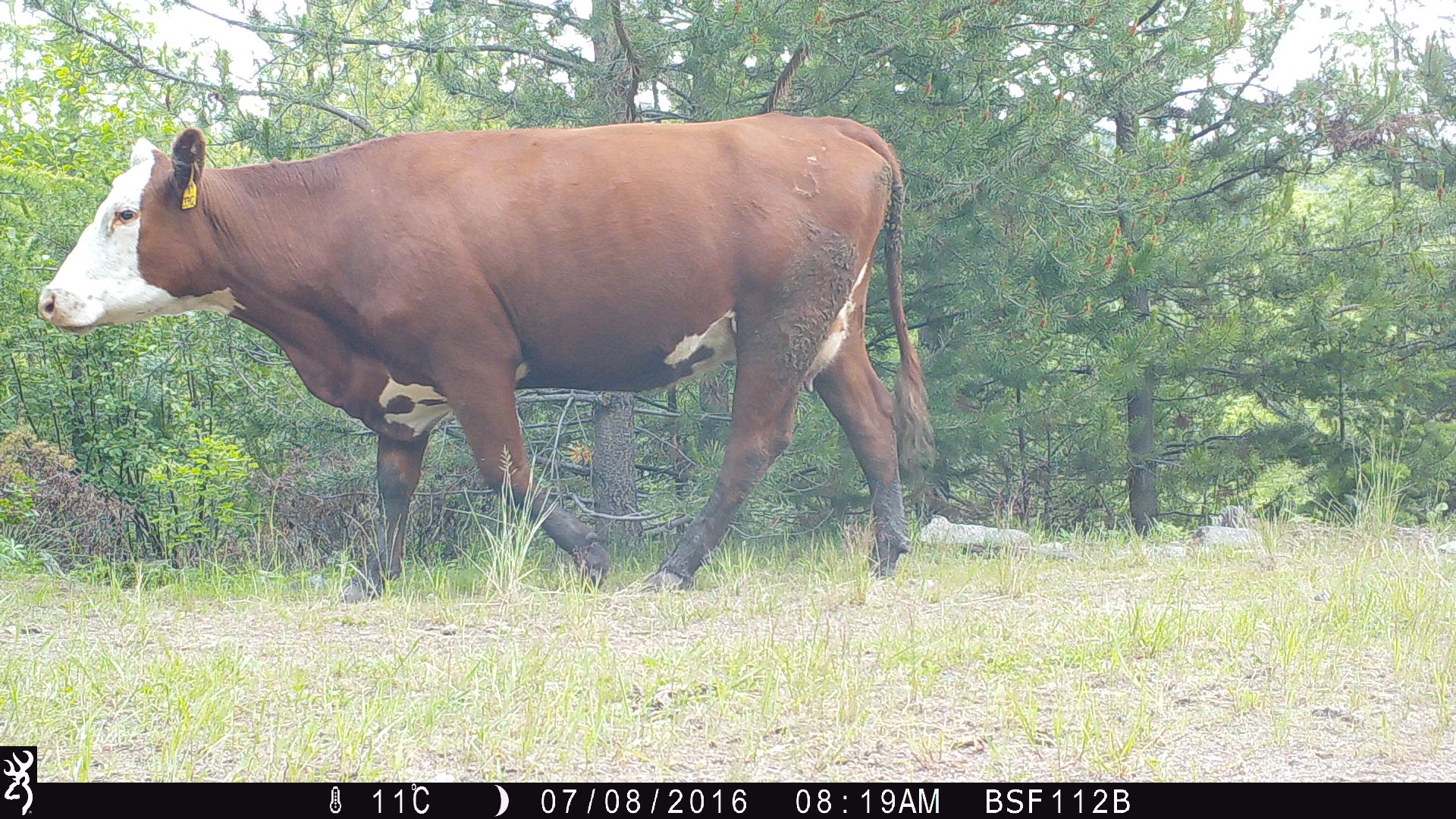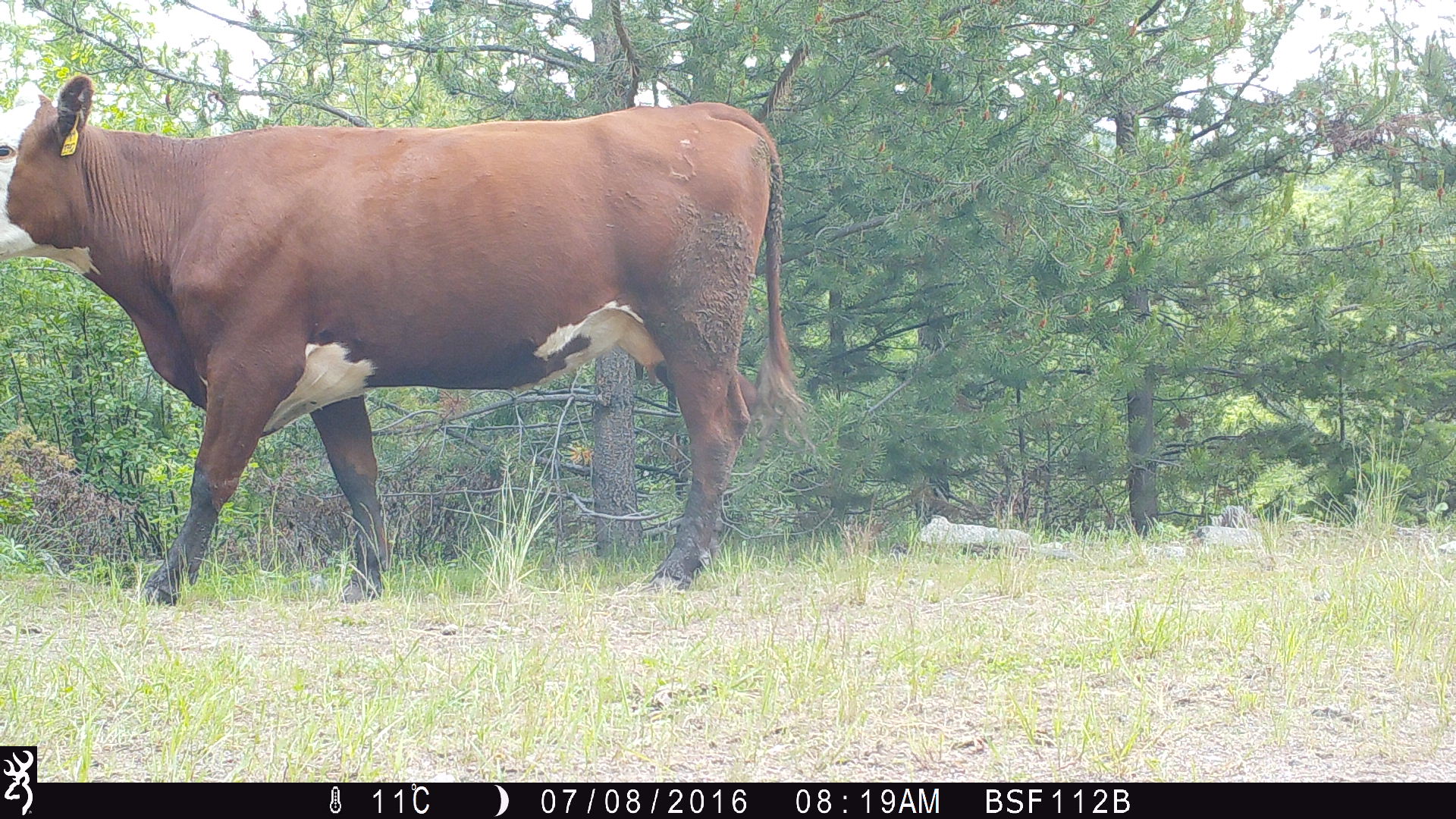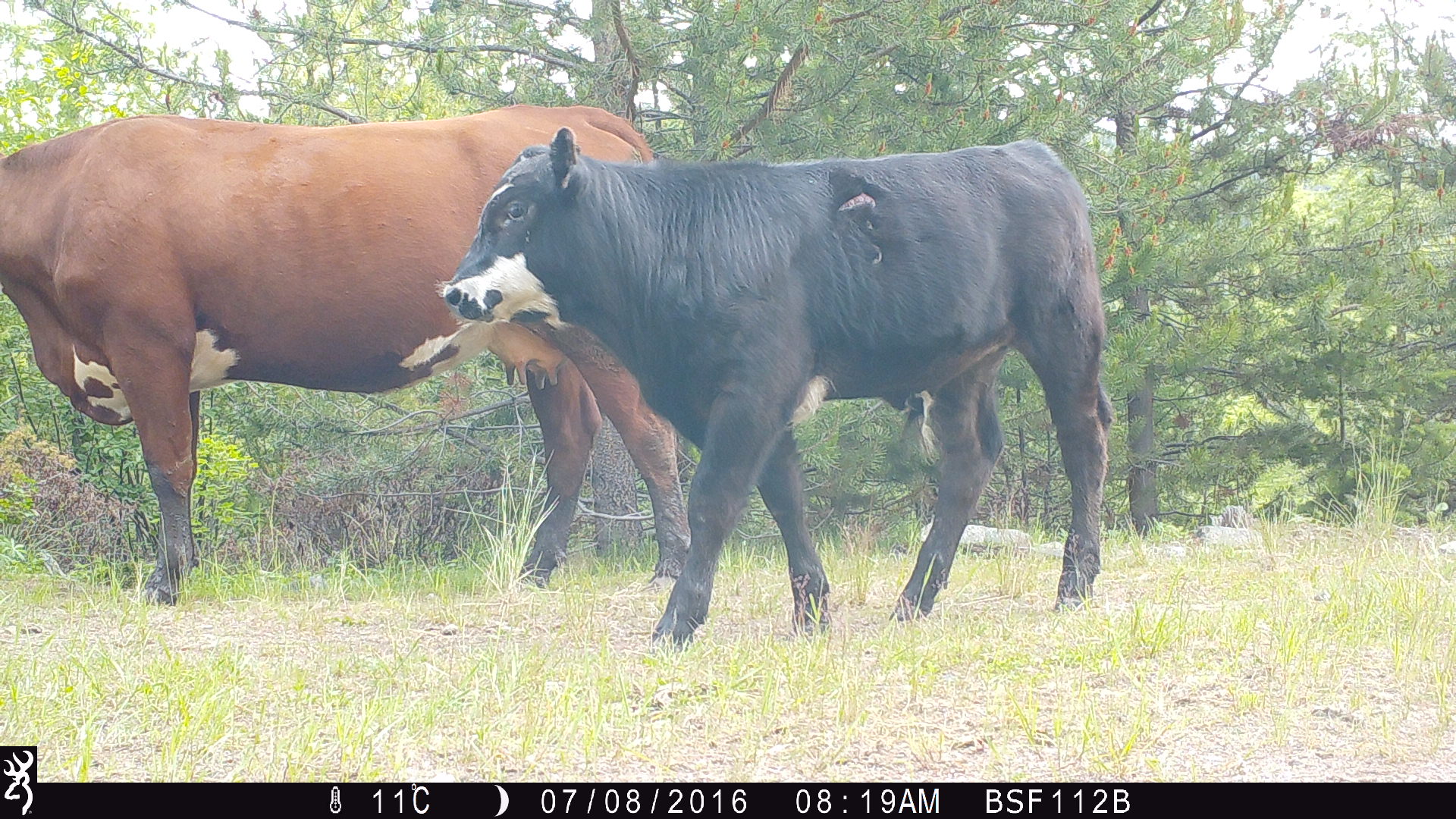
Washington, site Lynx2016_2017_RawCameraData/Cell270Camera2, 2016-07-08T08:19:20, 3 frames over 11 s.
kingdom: Animalia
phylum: Chordata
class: Mammalia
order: Artiodactyla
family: Bovidae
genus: Bos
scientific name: Bos taurus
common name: domestic cattle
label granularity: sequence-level